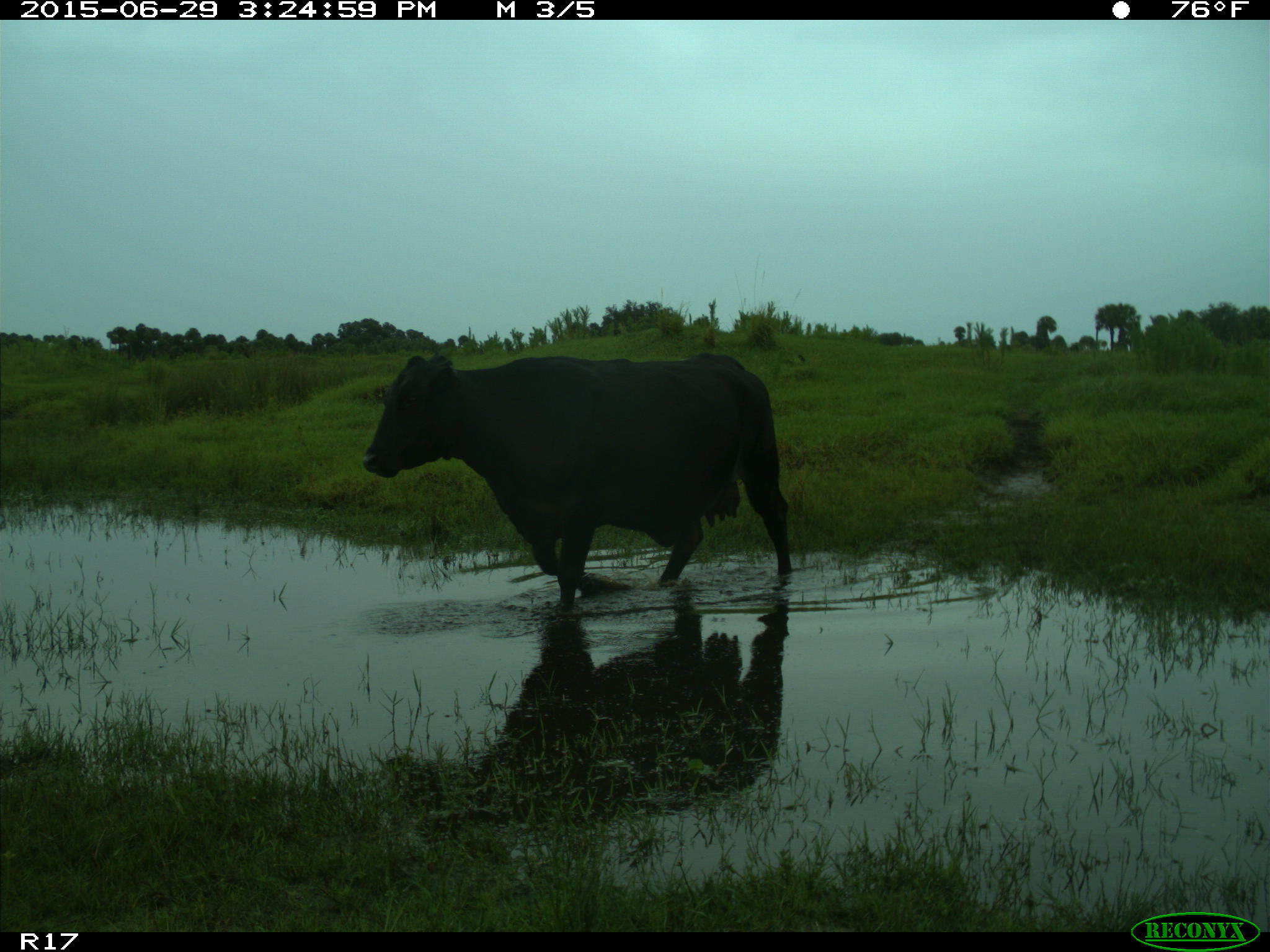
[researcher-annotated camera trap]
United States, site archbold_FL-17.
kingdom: Animalia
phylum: Chordata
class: Mammalia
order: Artiodactyla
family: Bovidae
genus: Bos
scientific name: Bos taurus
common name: domestic cow